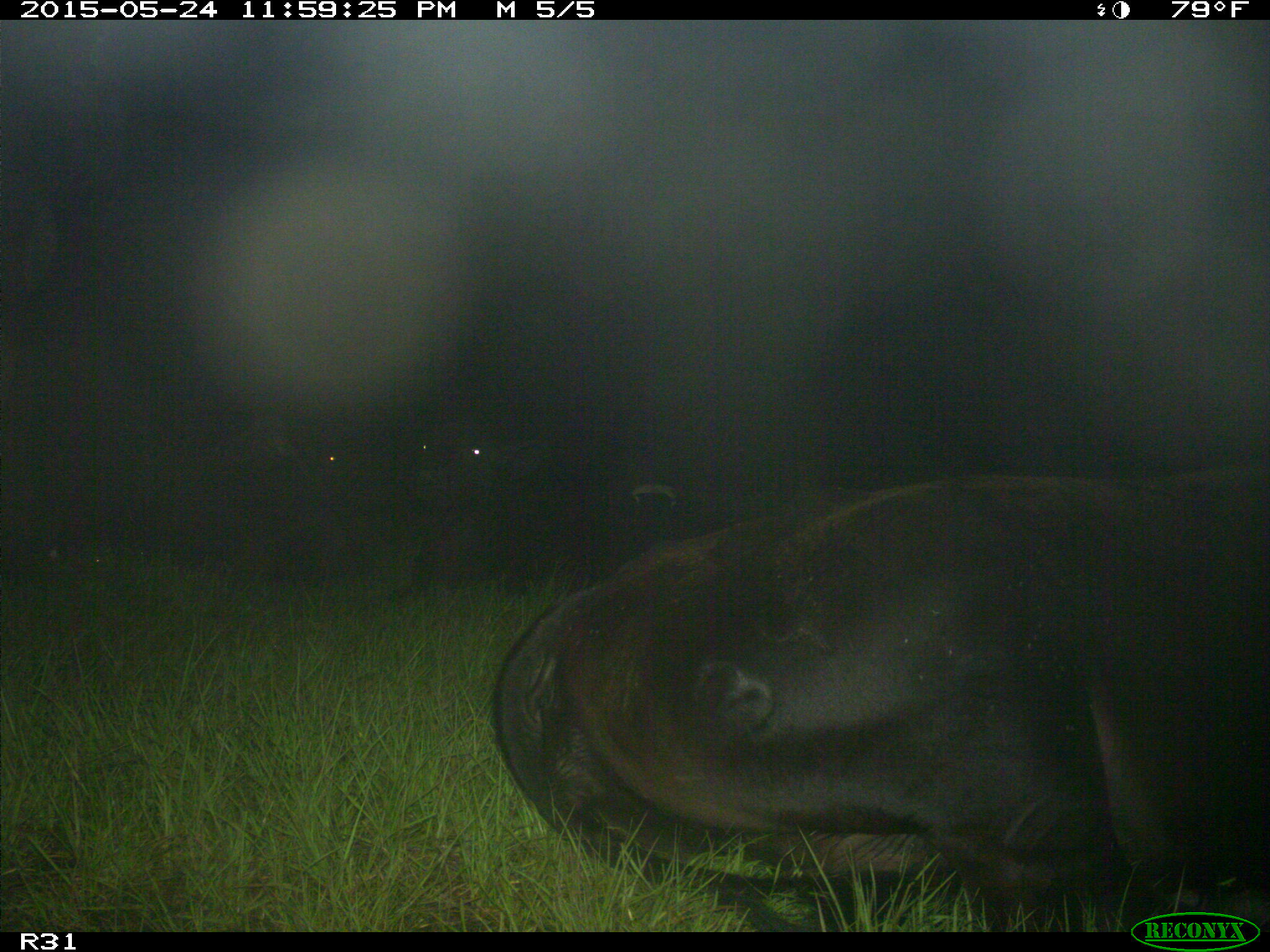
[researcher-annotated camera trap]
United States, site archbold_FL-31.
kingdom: Animalia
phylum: Chordata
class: Mammalia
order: Artiodactyla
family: Bovidae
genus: Bos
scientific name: Bos taurus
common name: domestic cow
Bos taurus (domestic cow).